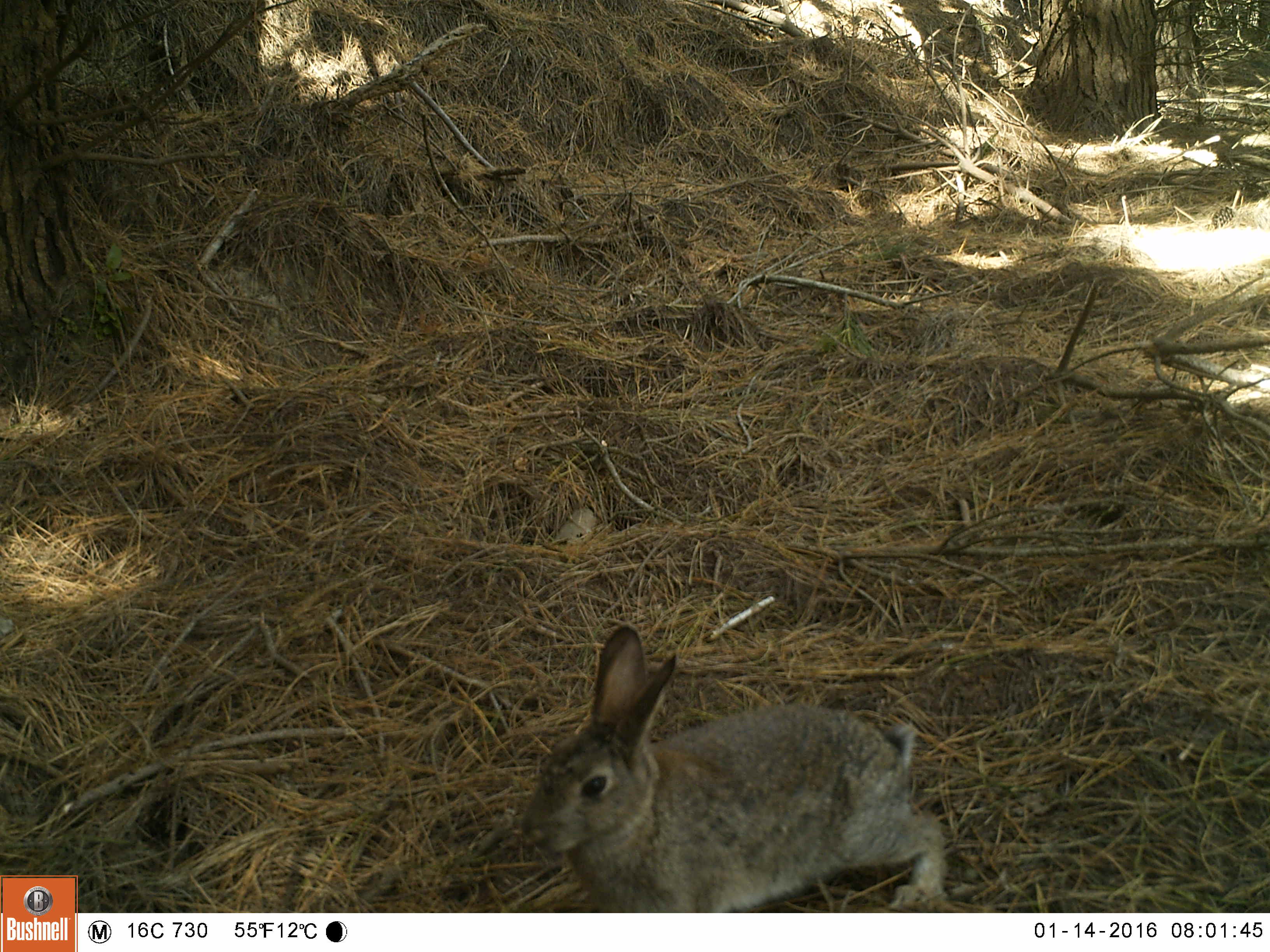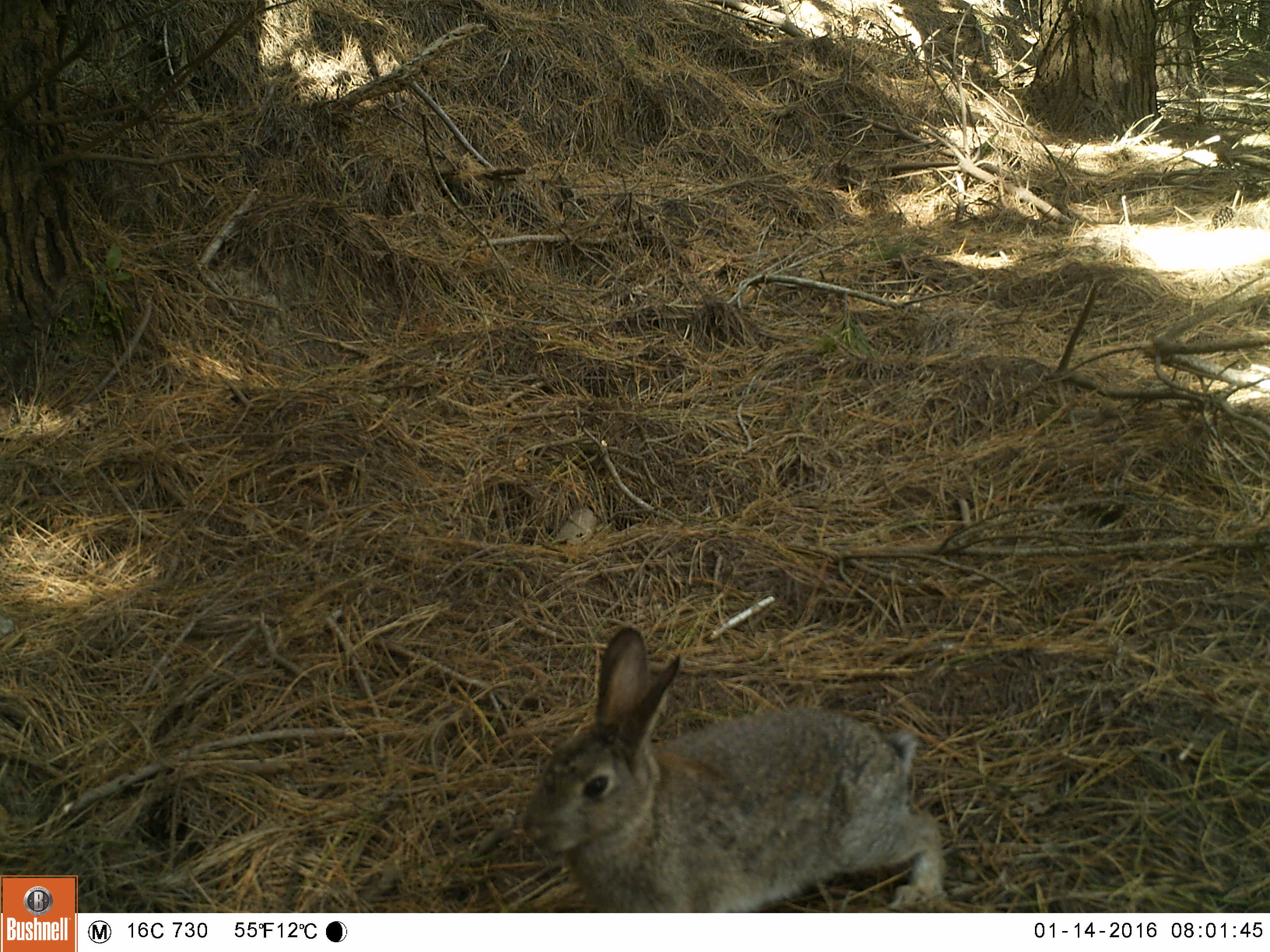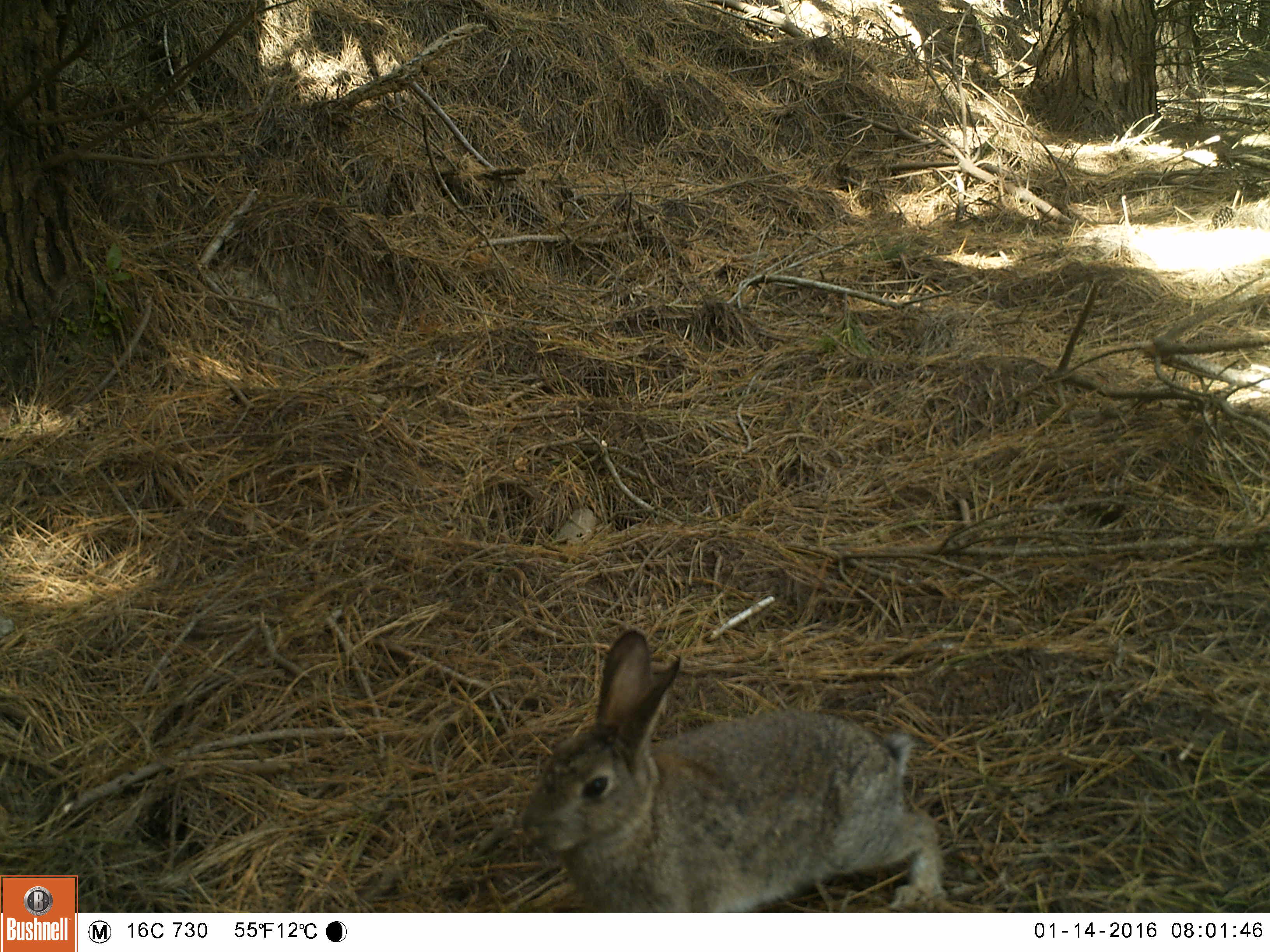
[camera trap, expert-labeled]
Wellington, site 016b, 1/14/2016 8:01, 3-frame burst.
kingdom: Animalia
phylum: Chordata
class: Mammalia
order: Lagomorpha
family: Leporidae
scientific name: Leporidae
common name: rabbit